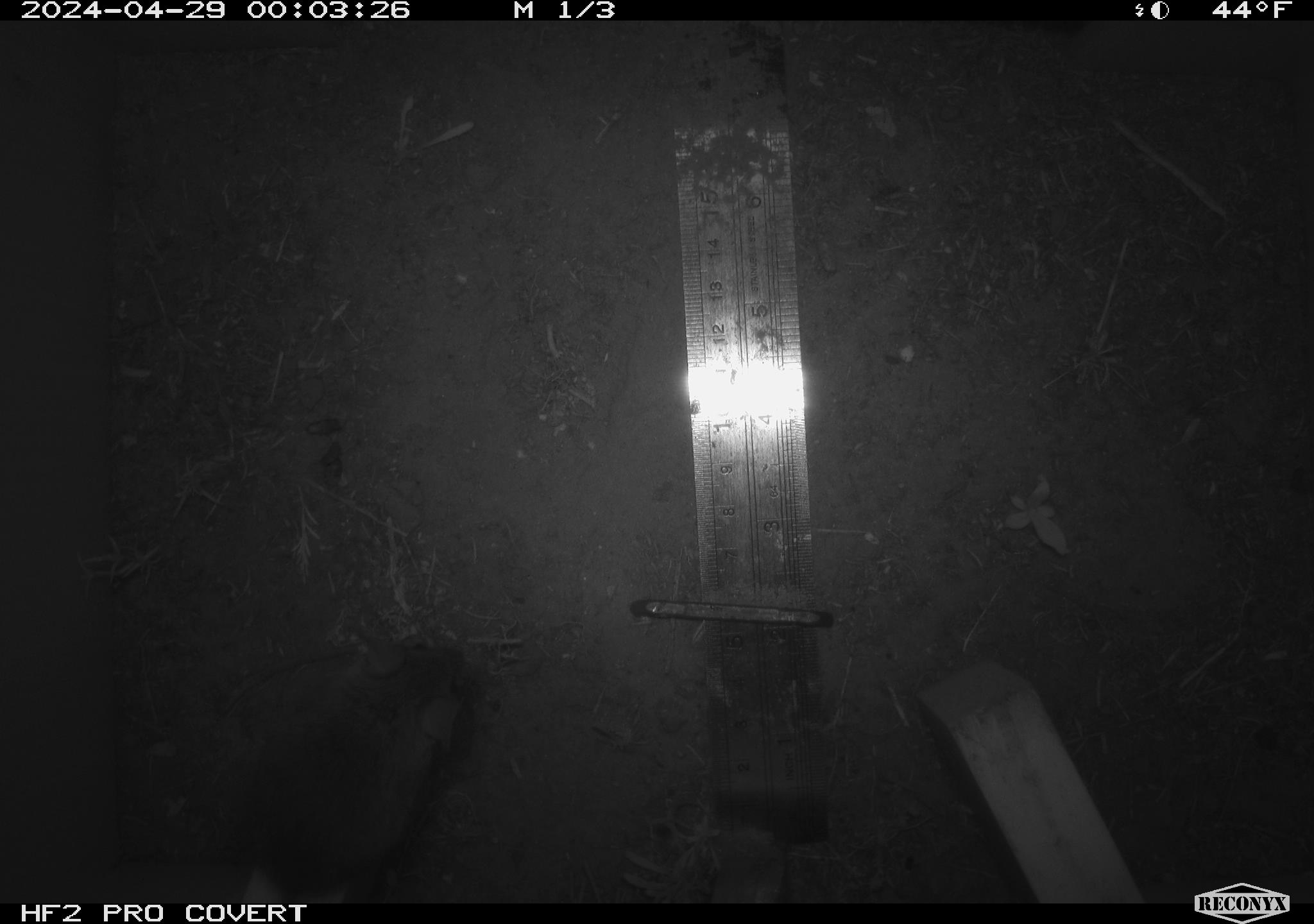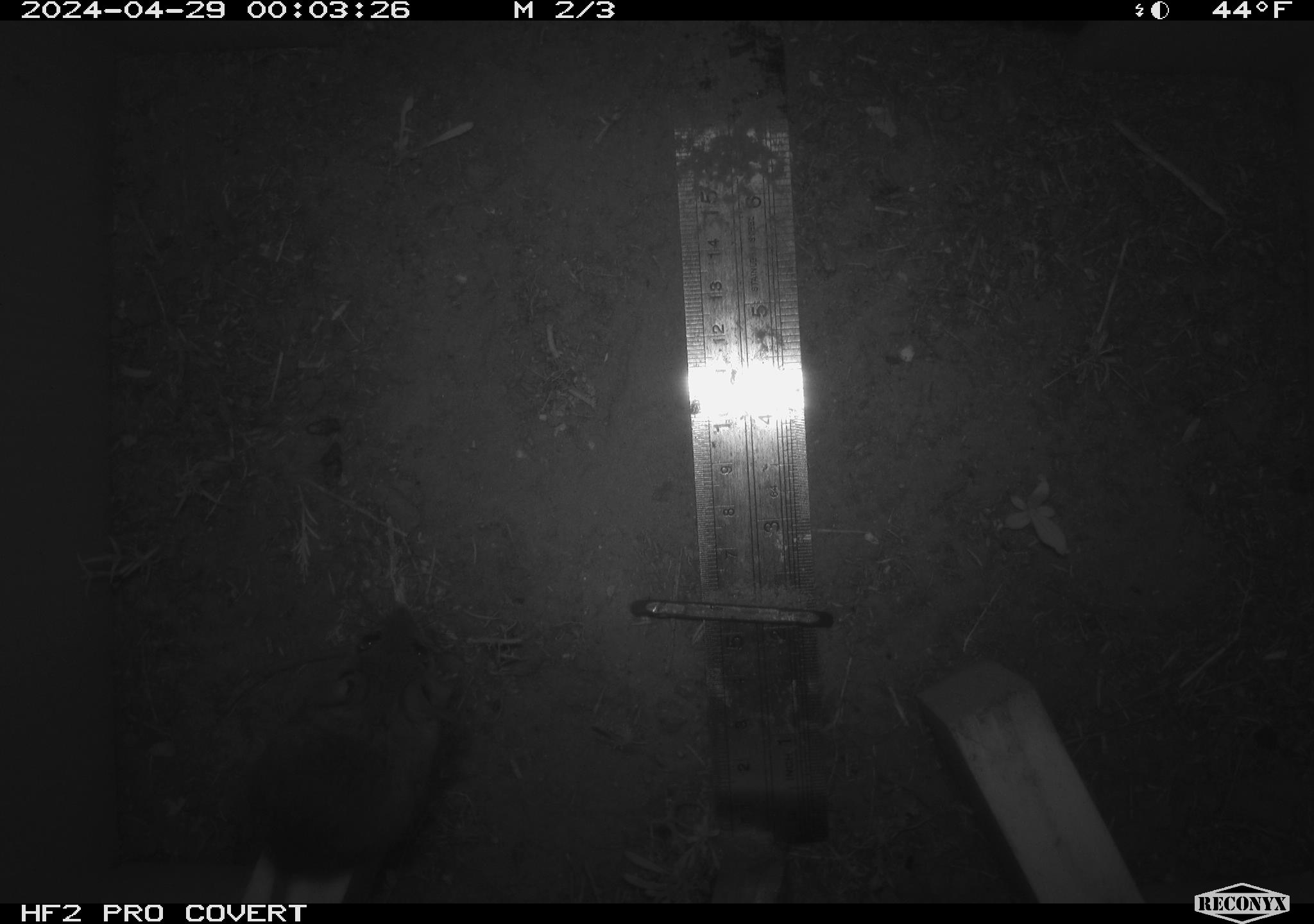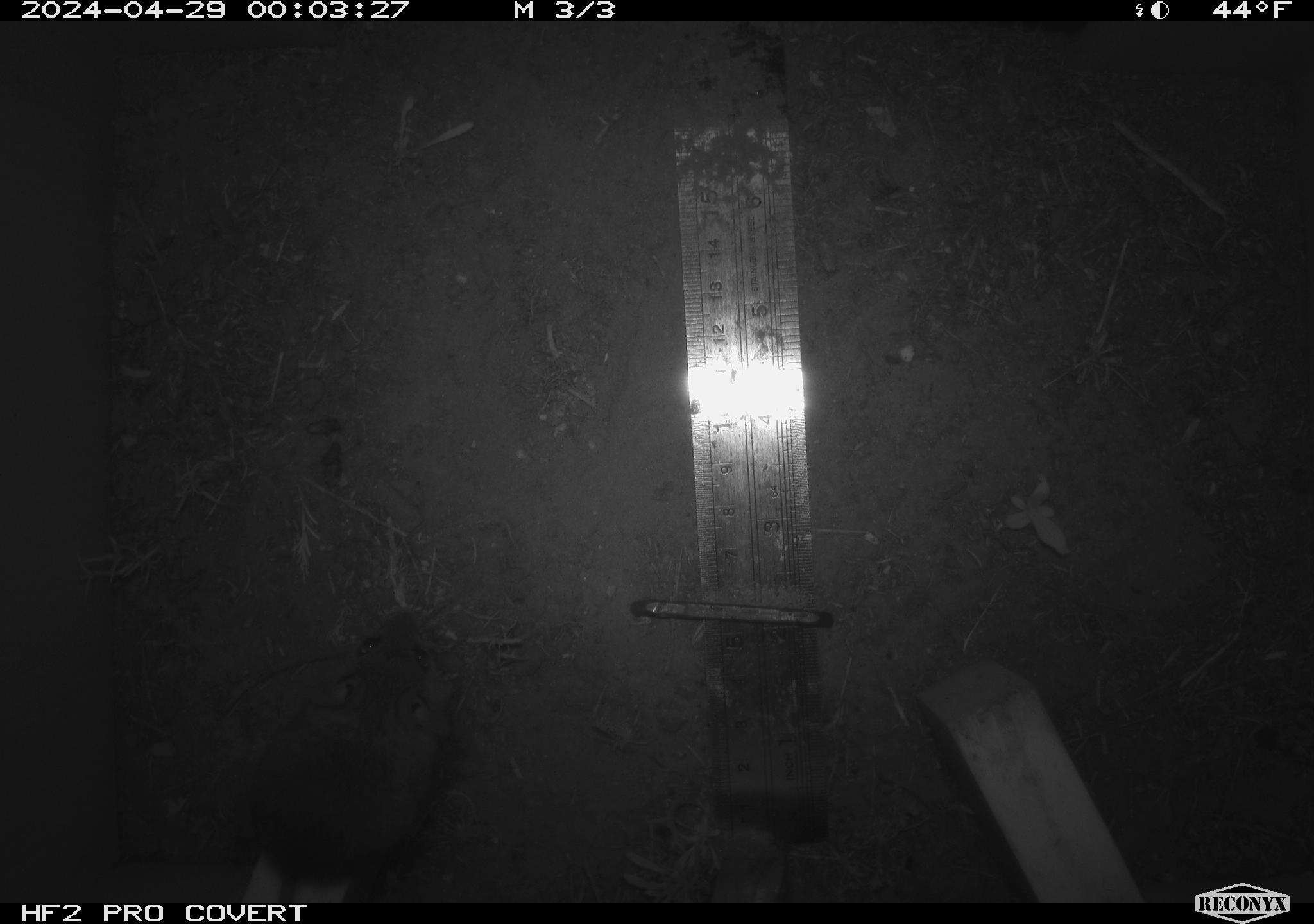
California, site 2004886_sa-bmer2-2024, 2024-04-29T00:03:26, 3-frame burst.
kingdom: Animalia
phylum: Chordata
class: Mammalia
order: Rodentia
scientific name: Rodentia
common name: mouse species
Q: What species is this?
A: Mouse species (Rodentia).